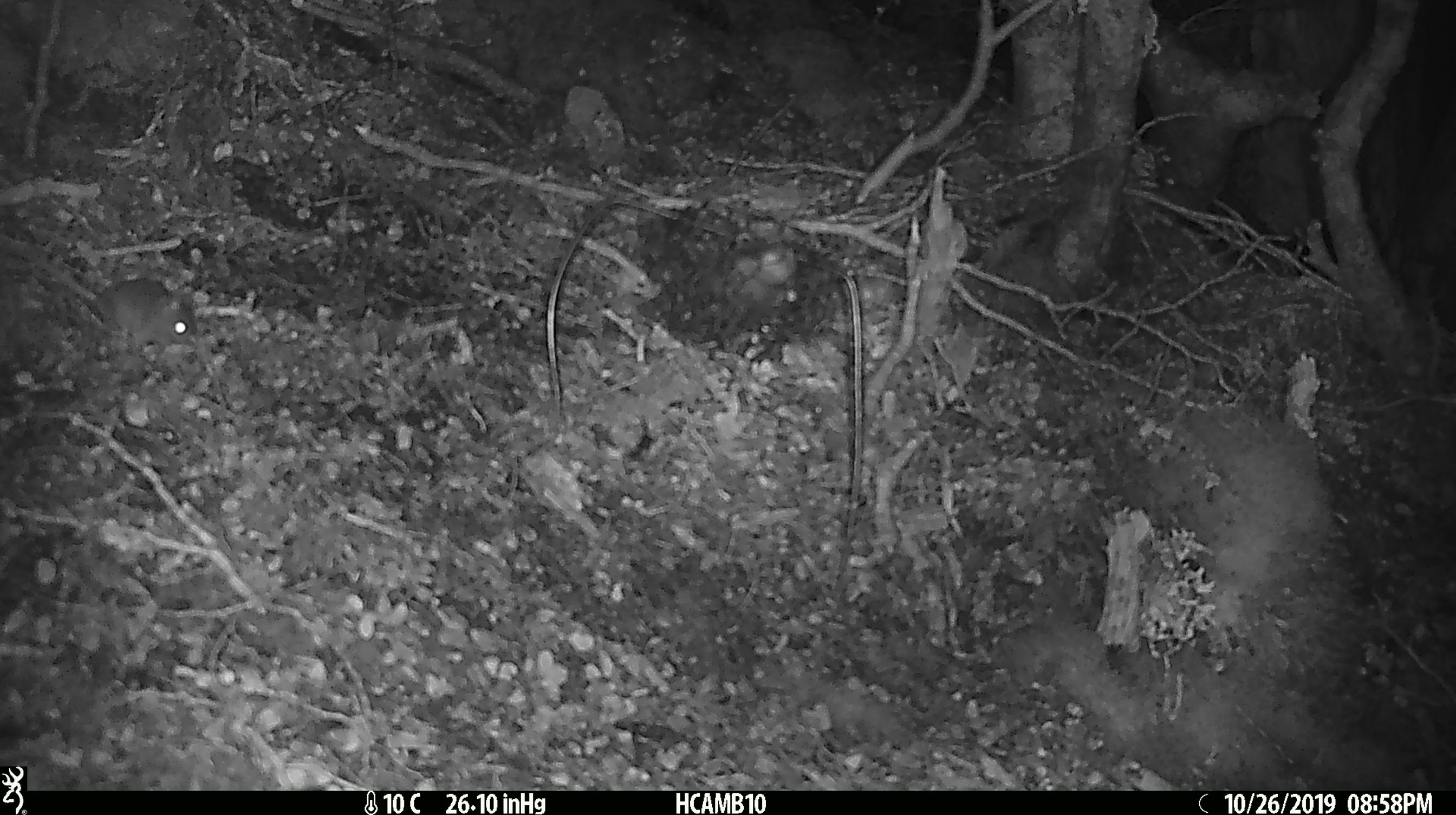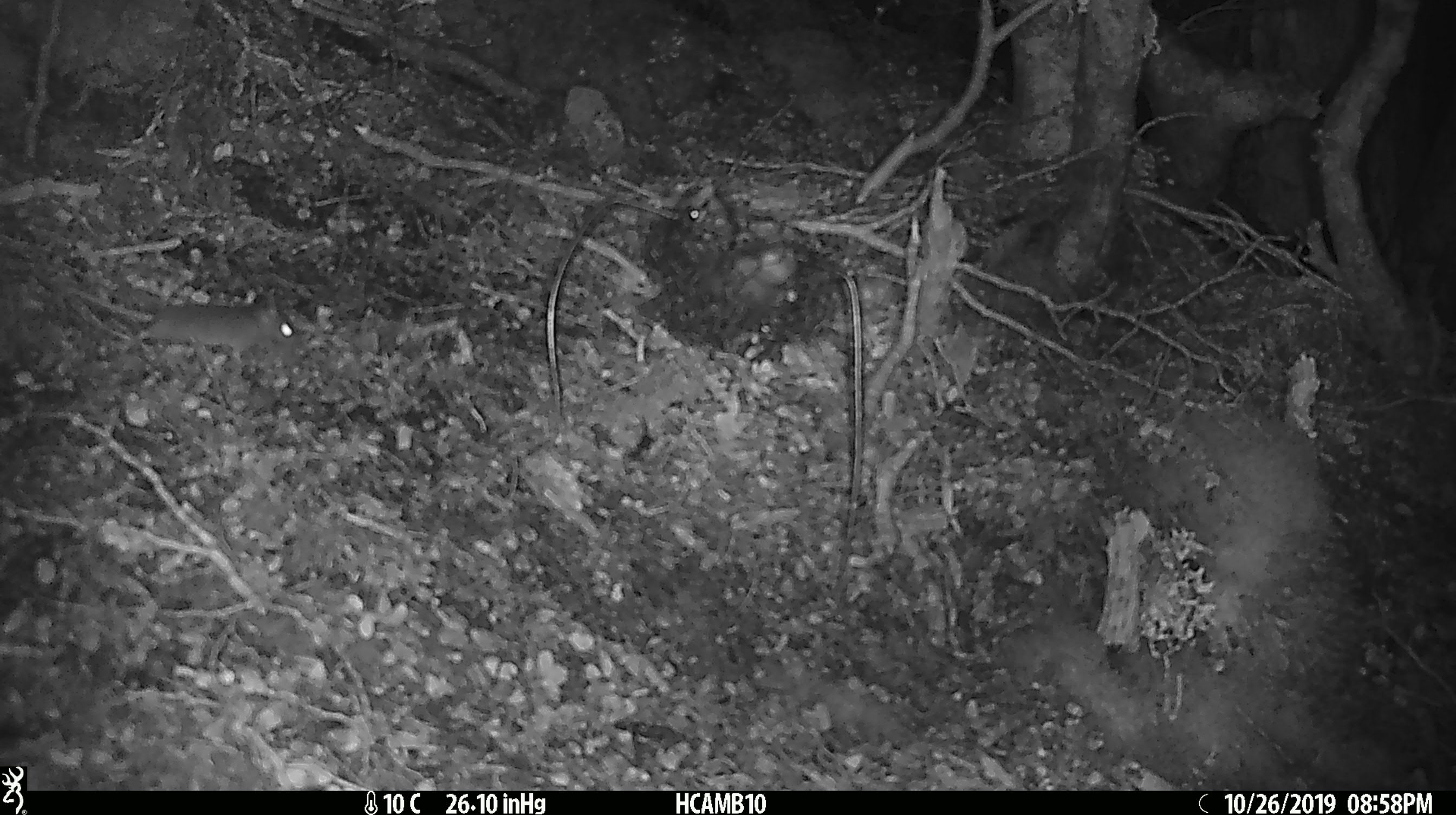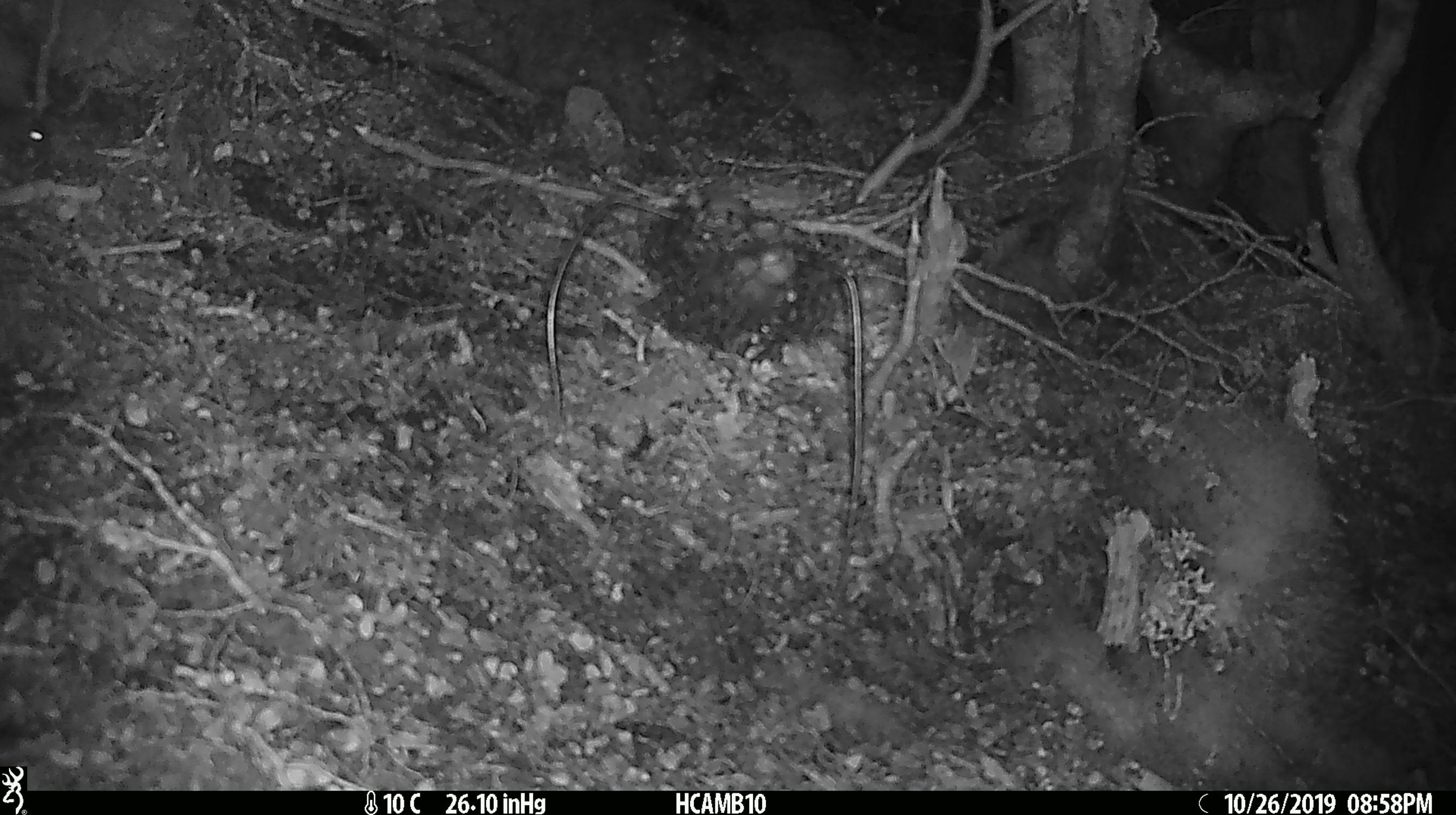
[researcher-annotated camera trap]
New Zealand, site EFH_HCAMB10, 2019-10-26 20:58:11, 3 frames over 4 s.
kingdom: Animalia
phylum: Chordata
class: Mammalia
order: Rodentia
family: Muridae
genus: Mus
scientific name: Mus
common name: mouse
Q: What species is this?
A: Mouse (Mus).